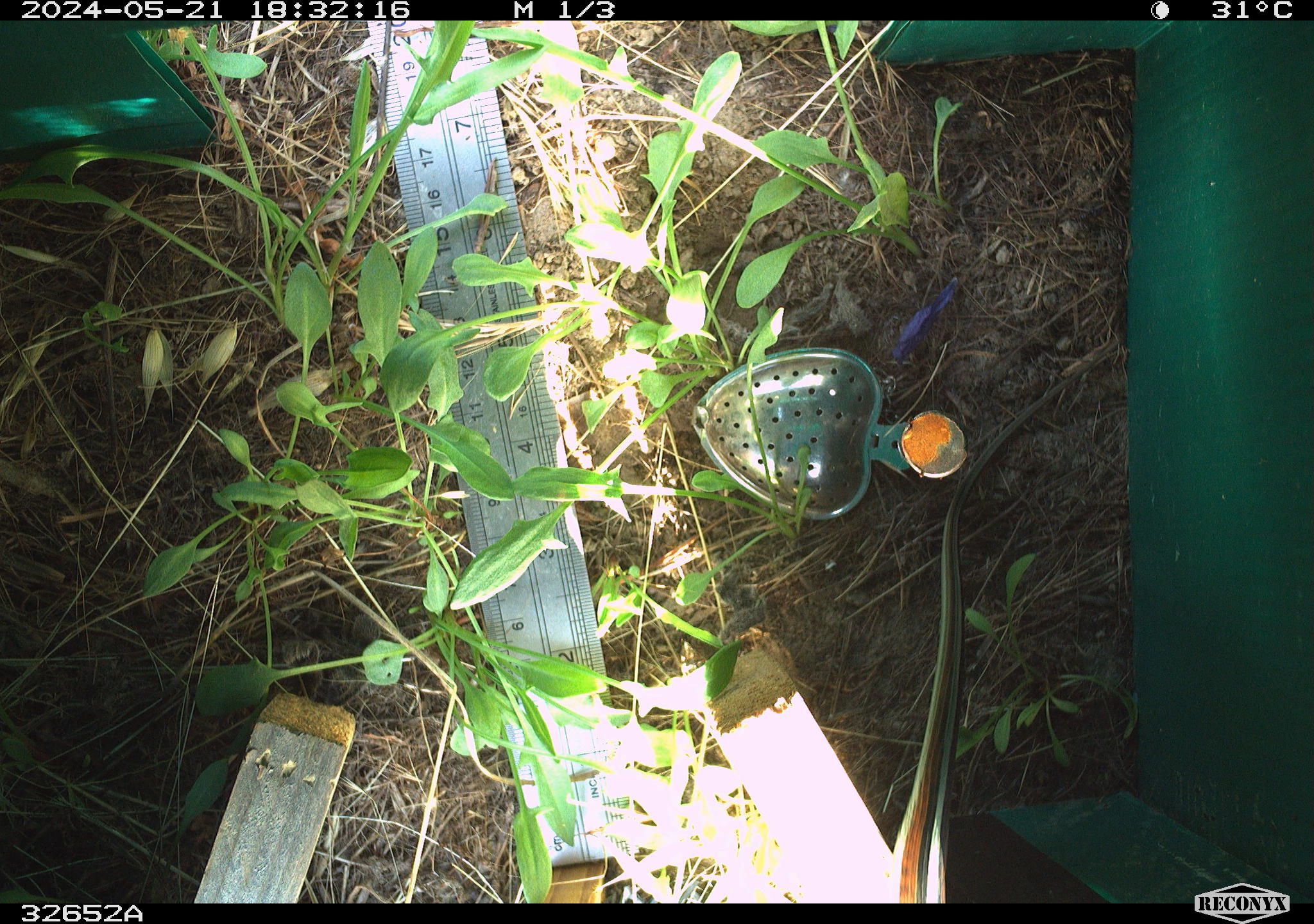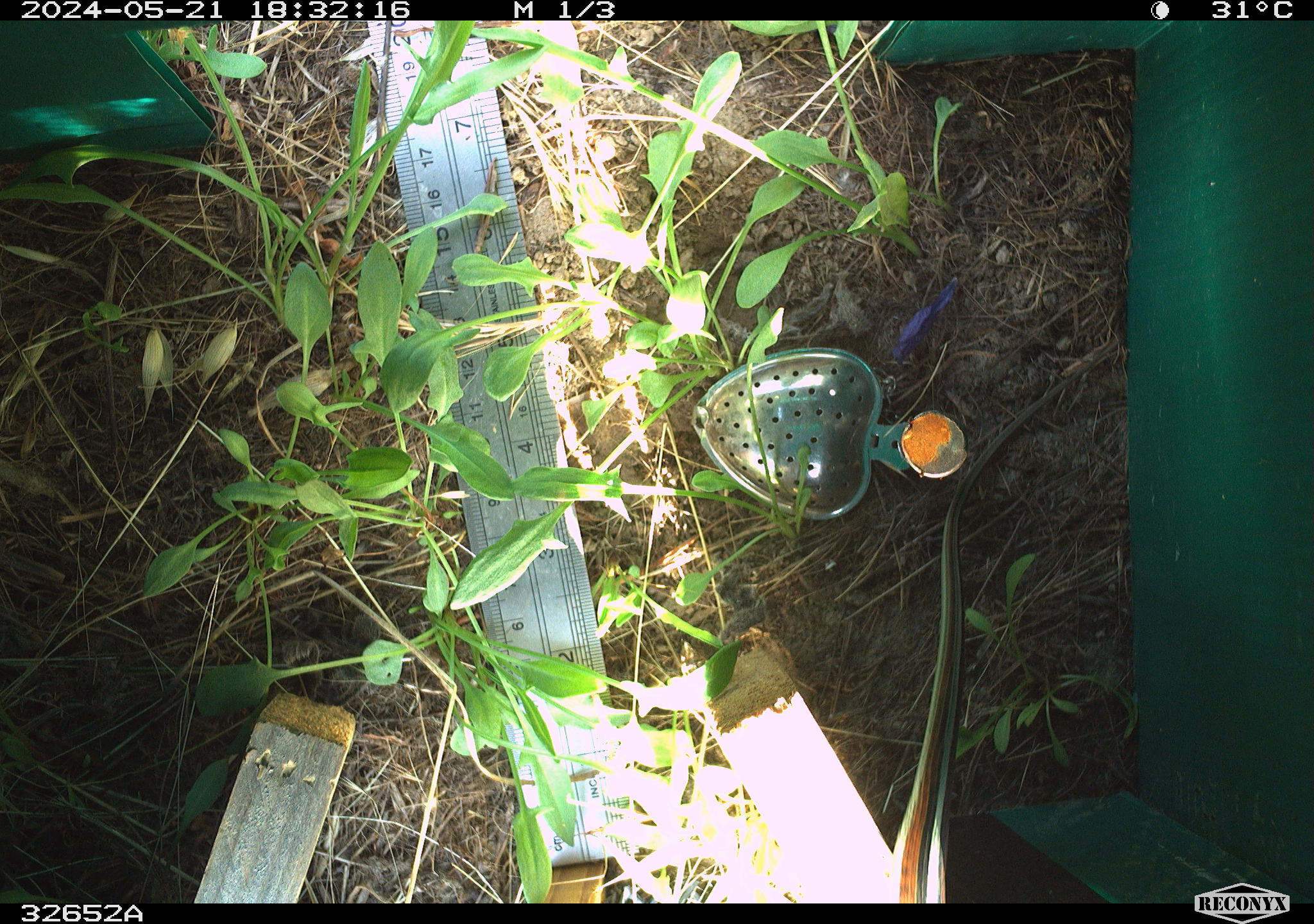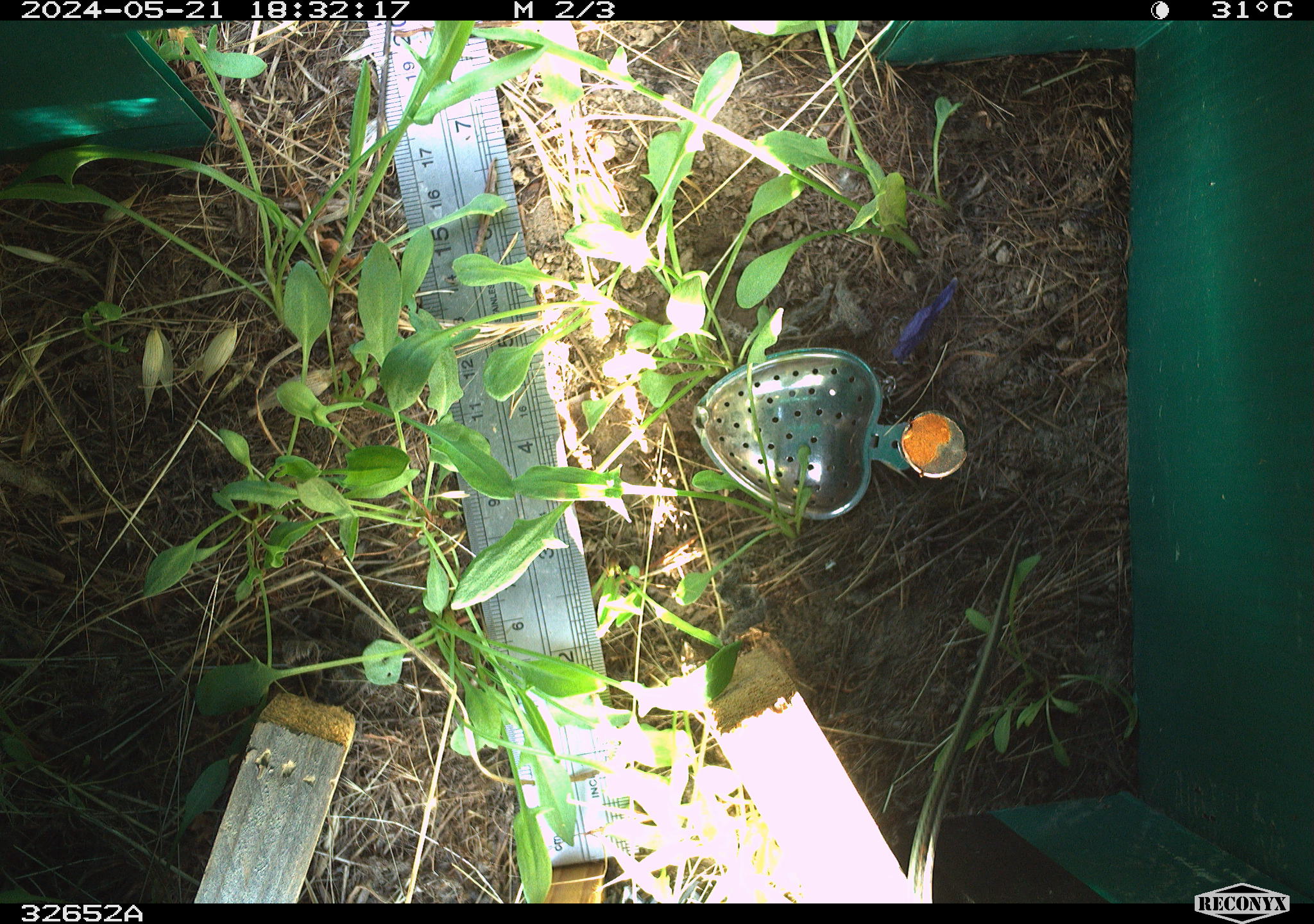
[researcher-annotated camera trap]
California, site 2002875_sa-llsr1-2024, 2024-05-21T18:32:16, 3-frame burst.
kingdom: Animalia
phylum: Chordata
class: Reptilia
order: Squamata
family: Colubridae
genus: Thamnophis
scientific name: Thamnophis sirtalis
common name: common gartersnake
Common gartersnake (Thamnophis sirtalis).